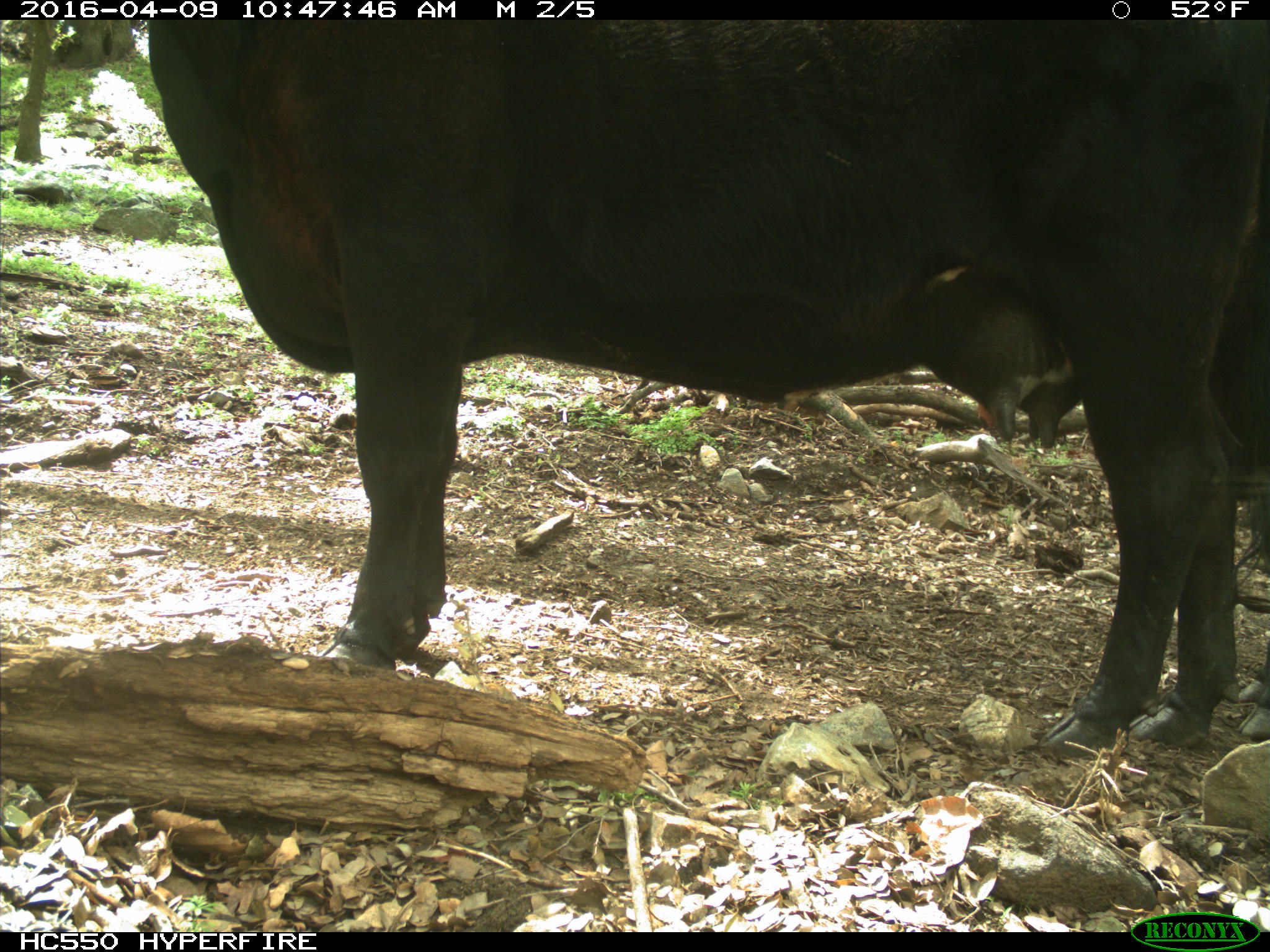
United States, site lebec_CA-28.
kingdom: Animalia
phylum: Chordata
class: Mammalia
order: Artiodactyla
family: Bovidae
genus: Bos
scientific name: Bos taurus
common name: domestic cow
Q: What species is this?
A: Bos taurus (domestic cow).